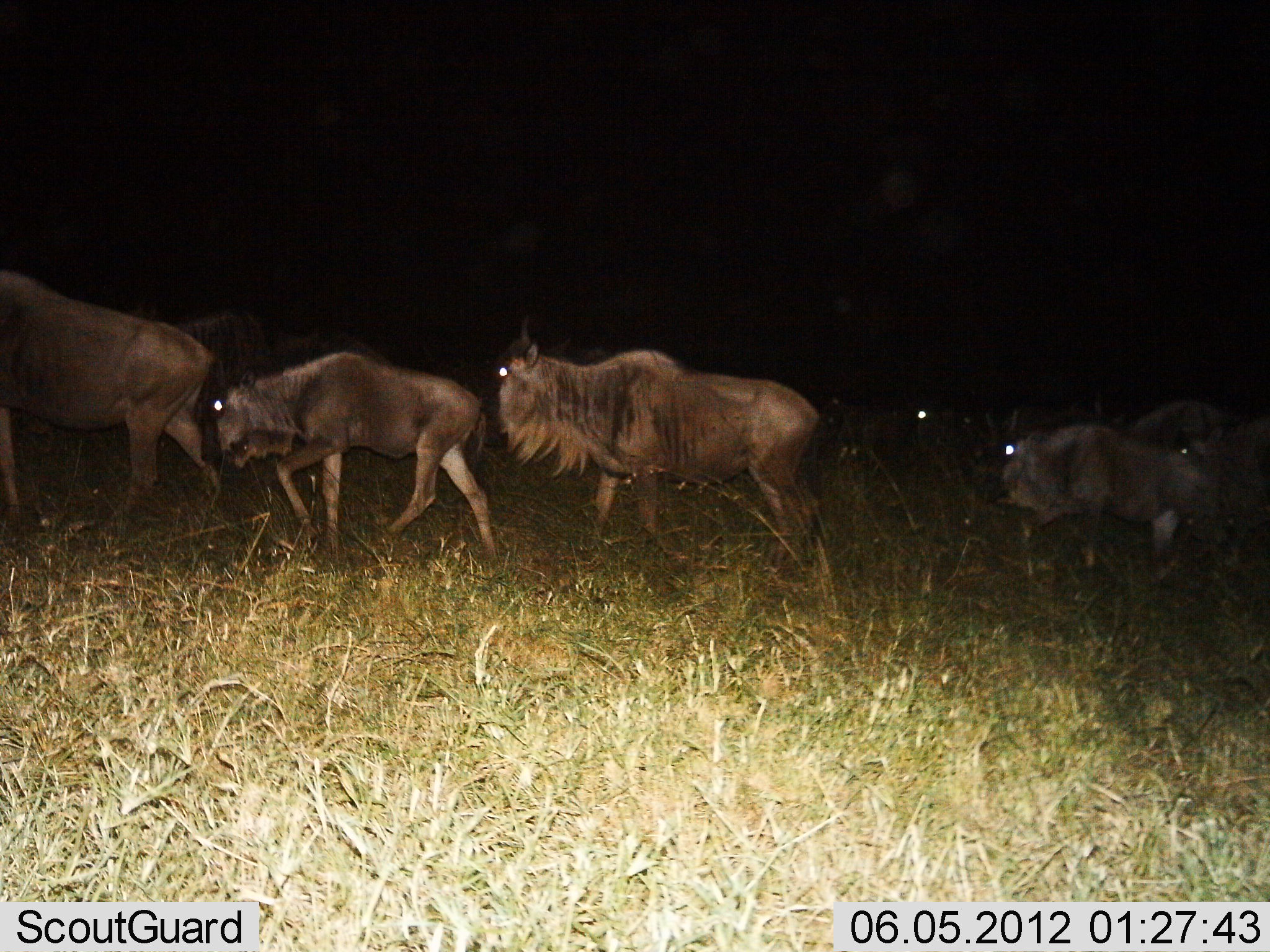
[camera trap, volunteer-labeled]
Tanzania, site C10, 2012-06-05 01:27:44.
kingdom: Animalia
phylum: Chordata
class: Mammalia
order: Artiodactyla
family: Bovidae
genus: Connochaetes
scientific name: Connochaetes taurinus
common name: blue wildebeest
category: wildebeest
Wildebeest (blue wildebeest) (Connochaetes taurinus), count 6. Behavior (volunteer vote fractions): standing 10%, resting 0%, moving 100%, interacting 0%. Young present (vote fraction): 60%. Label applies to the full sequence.